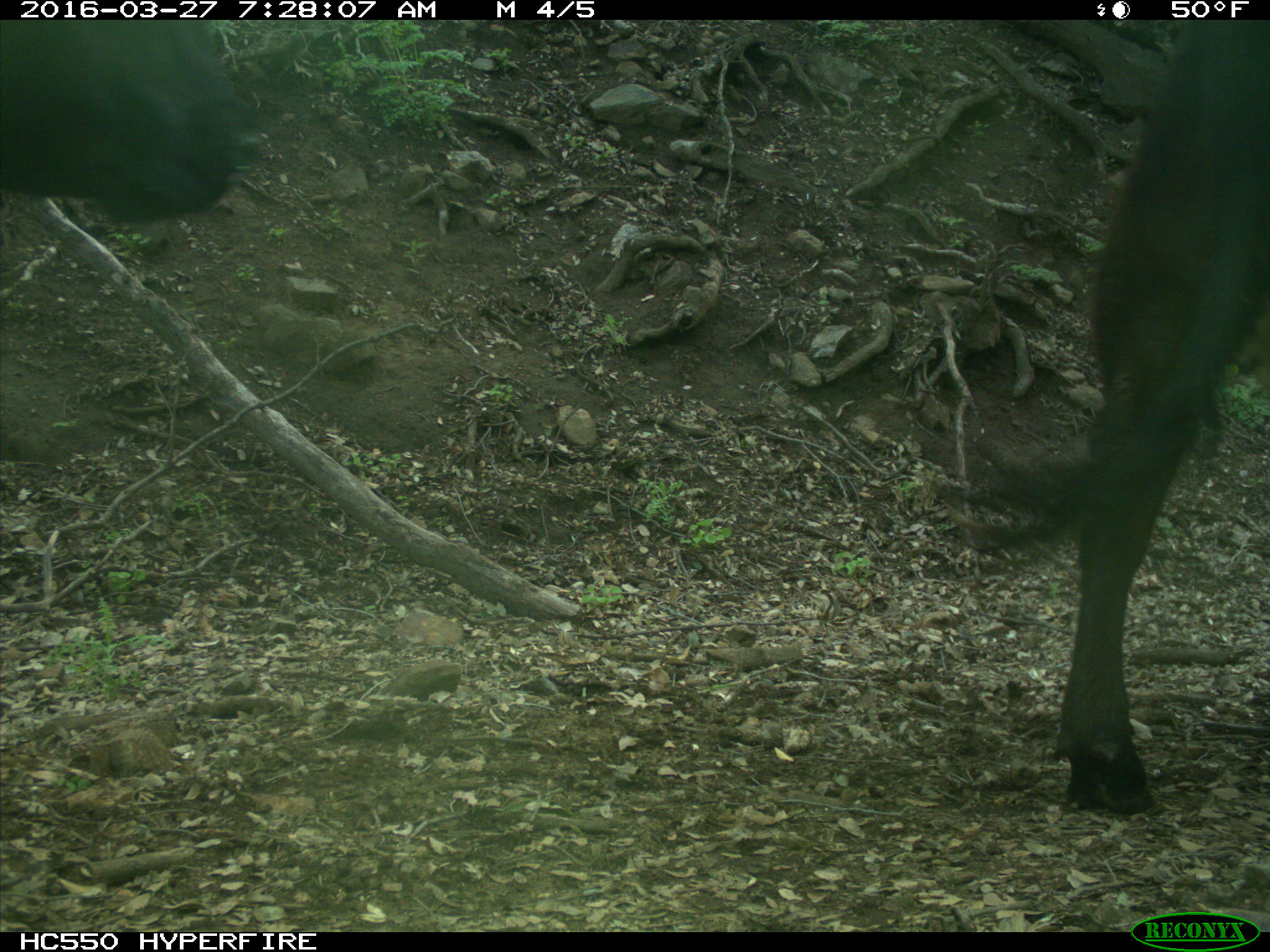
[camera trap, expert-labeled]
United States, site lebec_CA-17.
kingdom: Animalia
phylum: Chordata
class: Mammalia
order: Artiodactyla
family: Bovidae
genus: Bos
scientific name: Bos taurus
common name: domestic cow